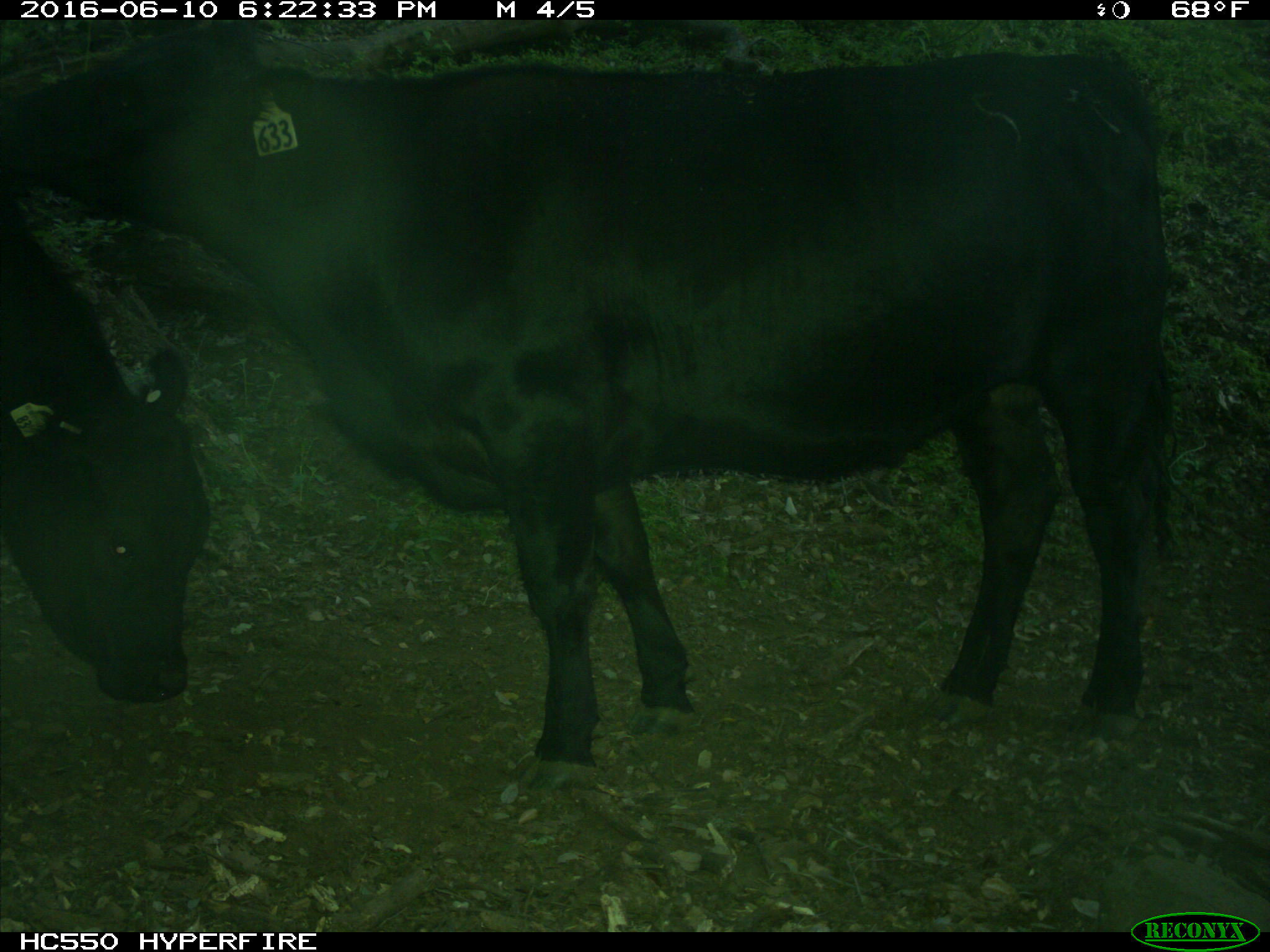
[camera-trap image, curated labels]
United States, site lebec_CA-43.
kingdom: Animalia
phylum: Chordata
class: Mammalia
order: Artiodactyla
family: Bovidae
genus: Bos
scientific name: Bos taurus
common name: domestic cow